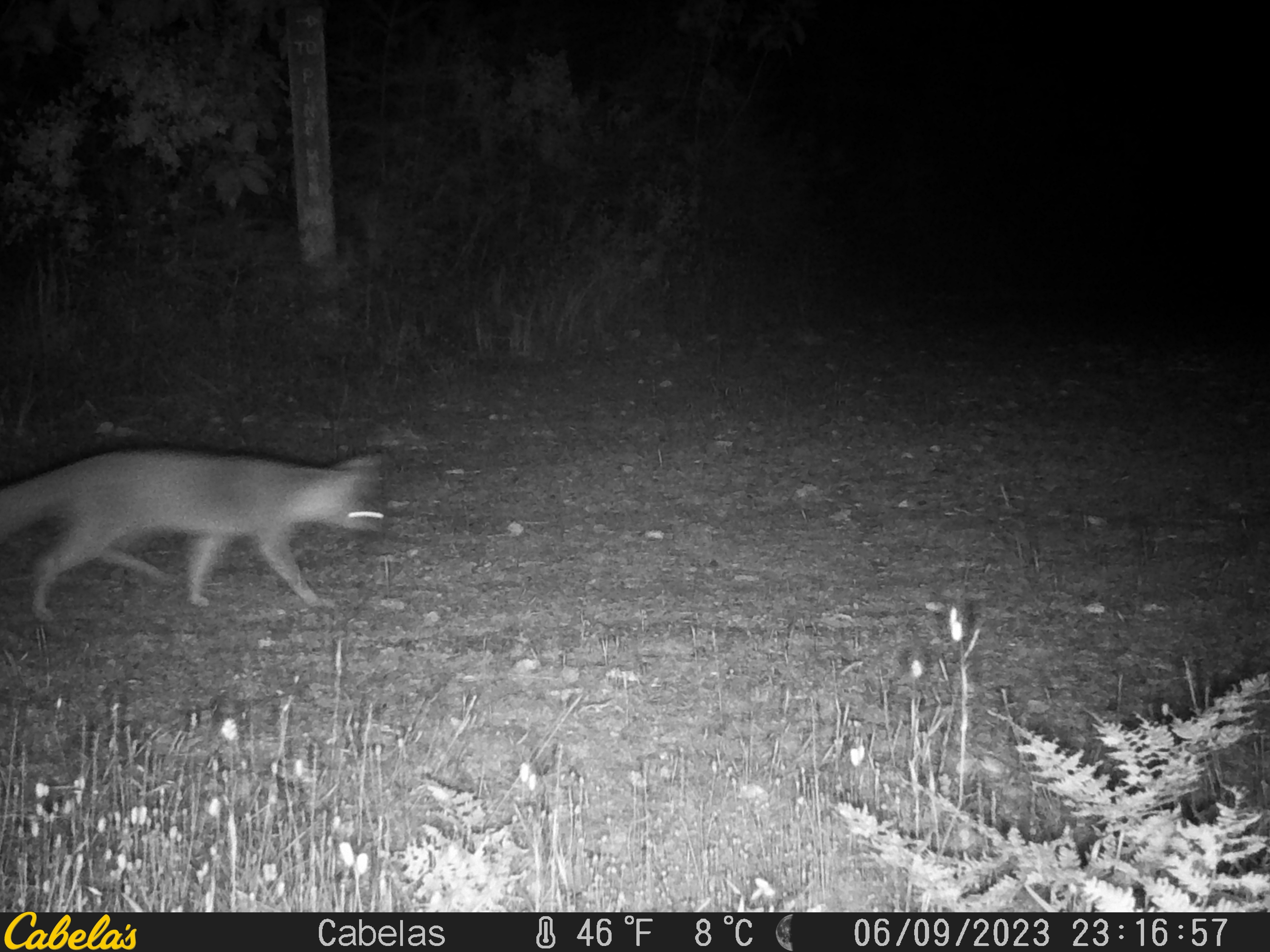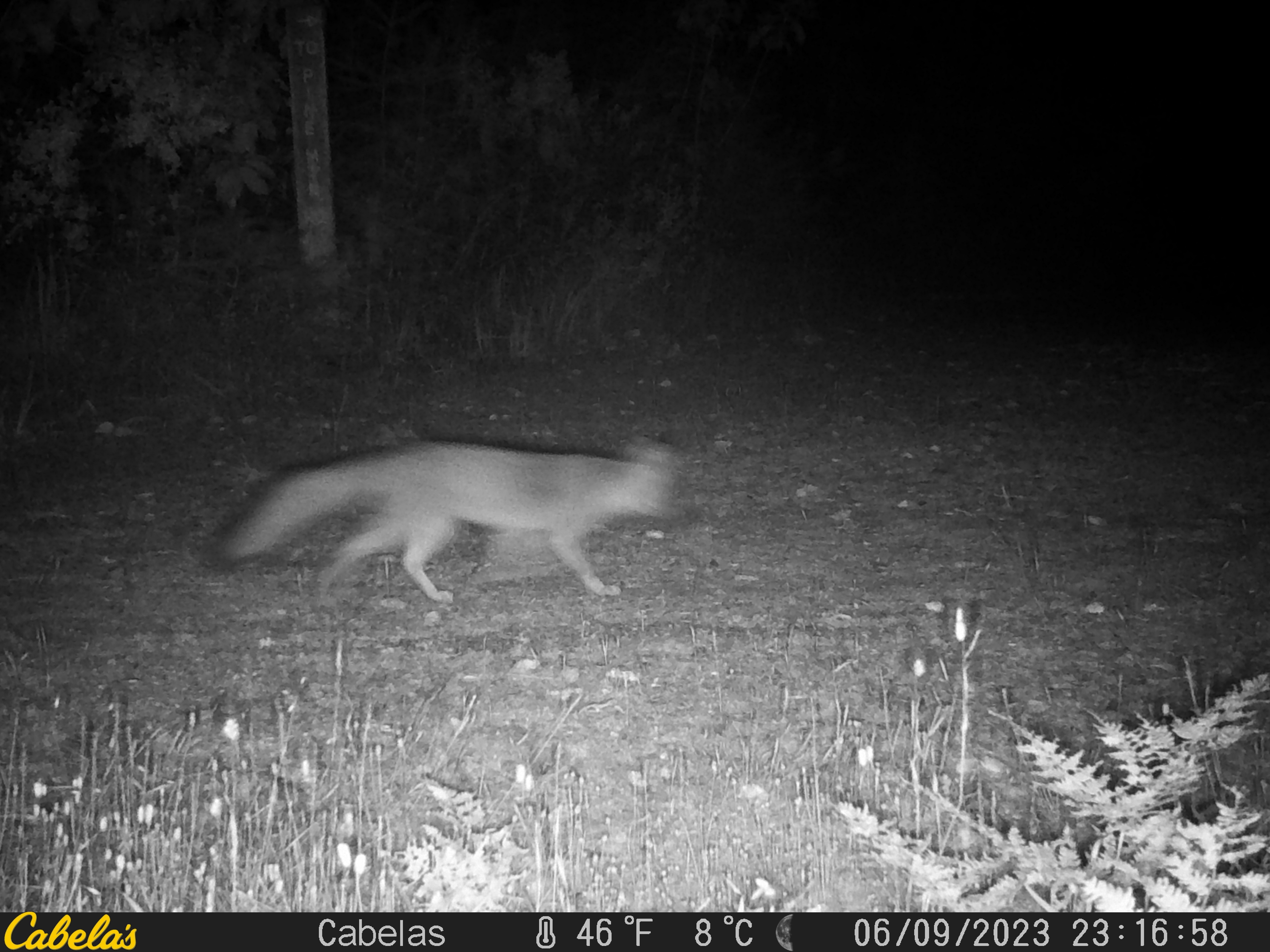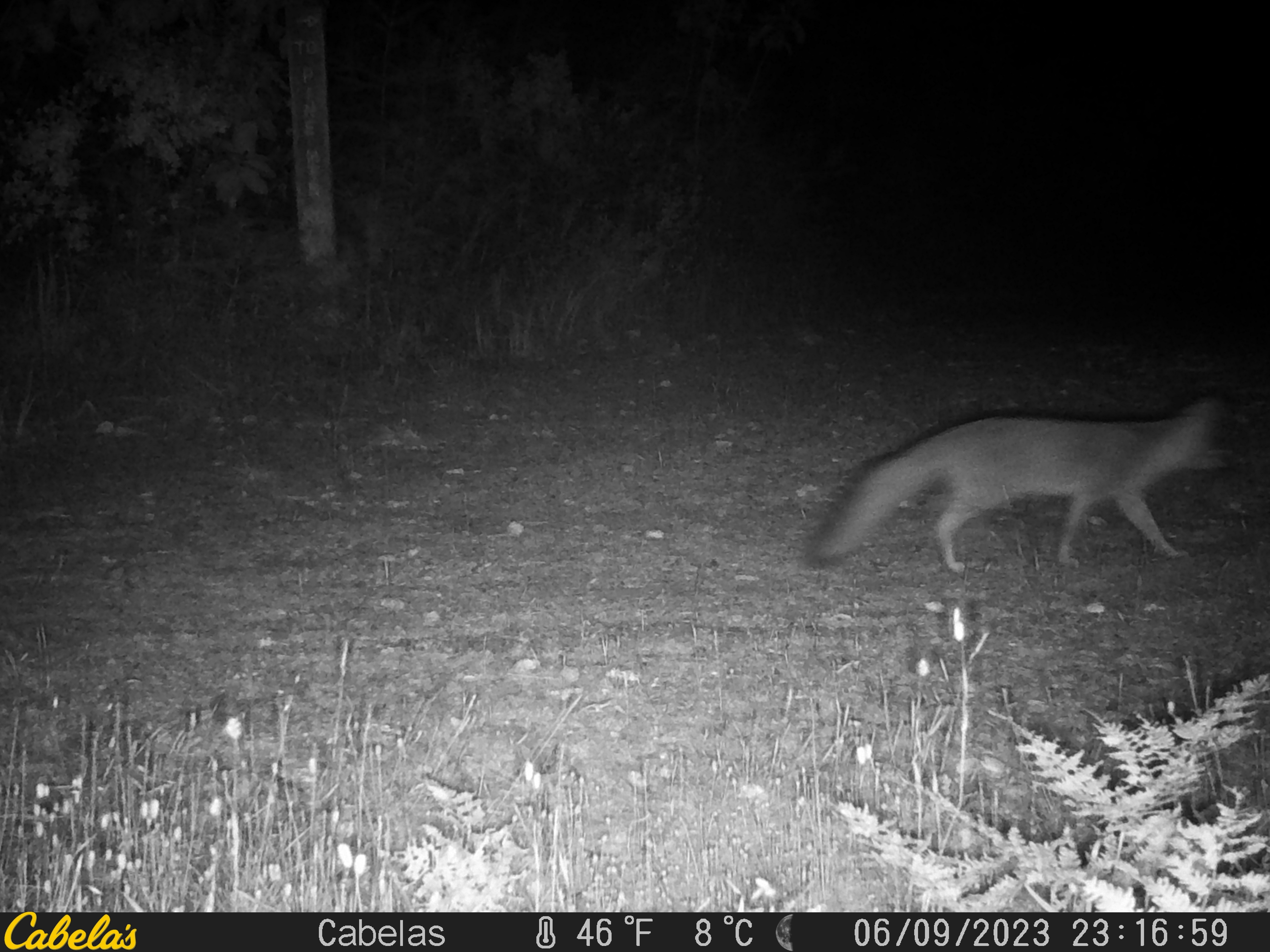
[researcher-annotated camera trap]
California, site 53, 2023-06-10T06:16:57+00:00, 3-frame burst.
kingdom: Animalia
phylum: Chordata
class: Mammalia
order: Carnivora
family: Canidae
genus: Urocyon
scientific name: Urocyon cinereoargenteus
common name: gray fox